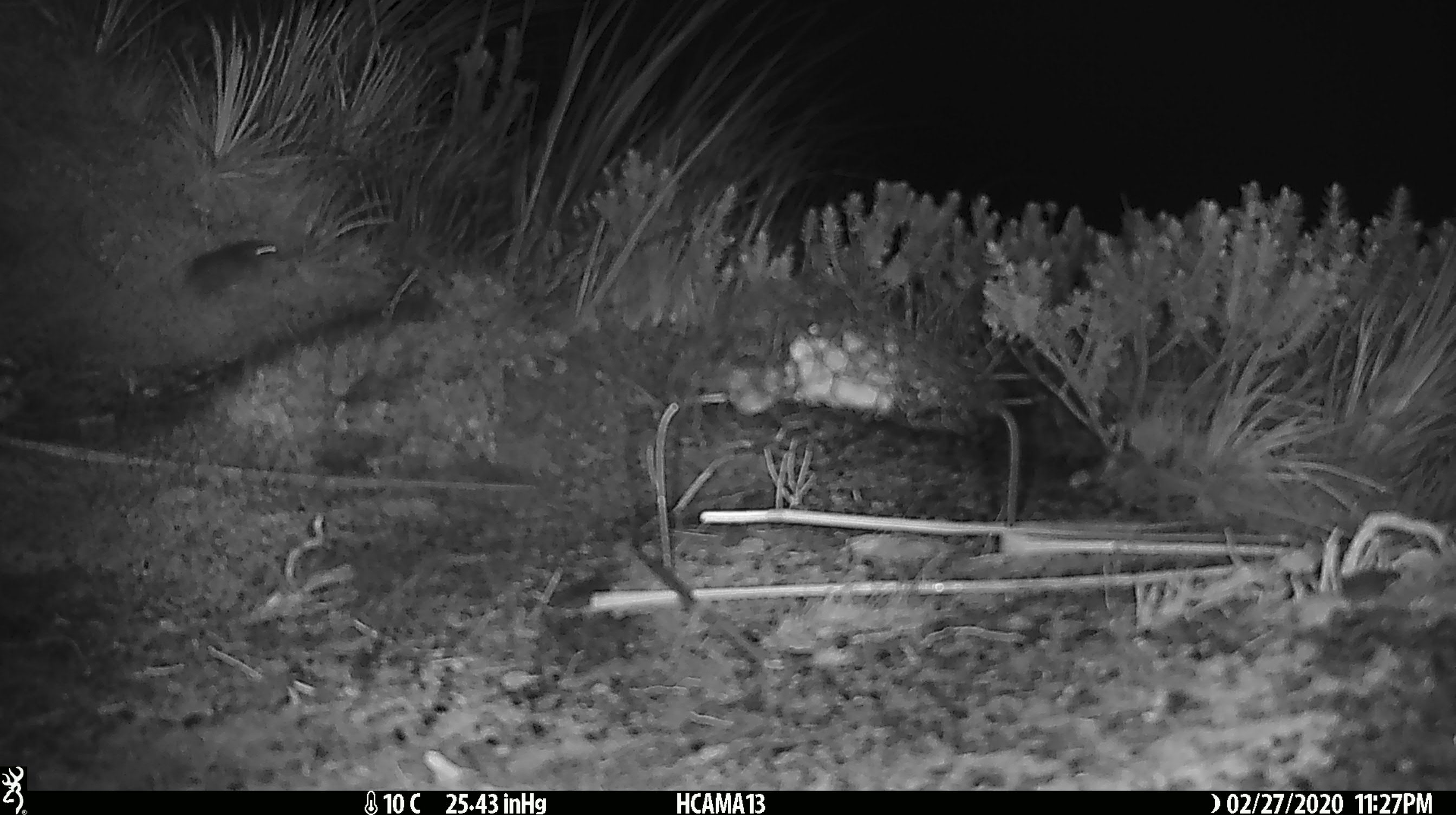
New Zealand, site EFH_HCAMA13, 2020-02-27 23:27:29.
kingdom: Animalia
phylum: Chordata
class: Mammalia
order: Rodentia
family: Muridae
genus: Mus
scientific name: Mus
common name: mouse